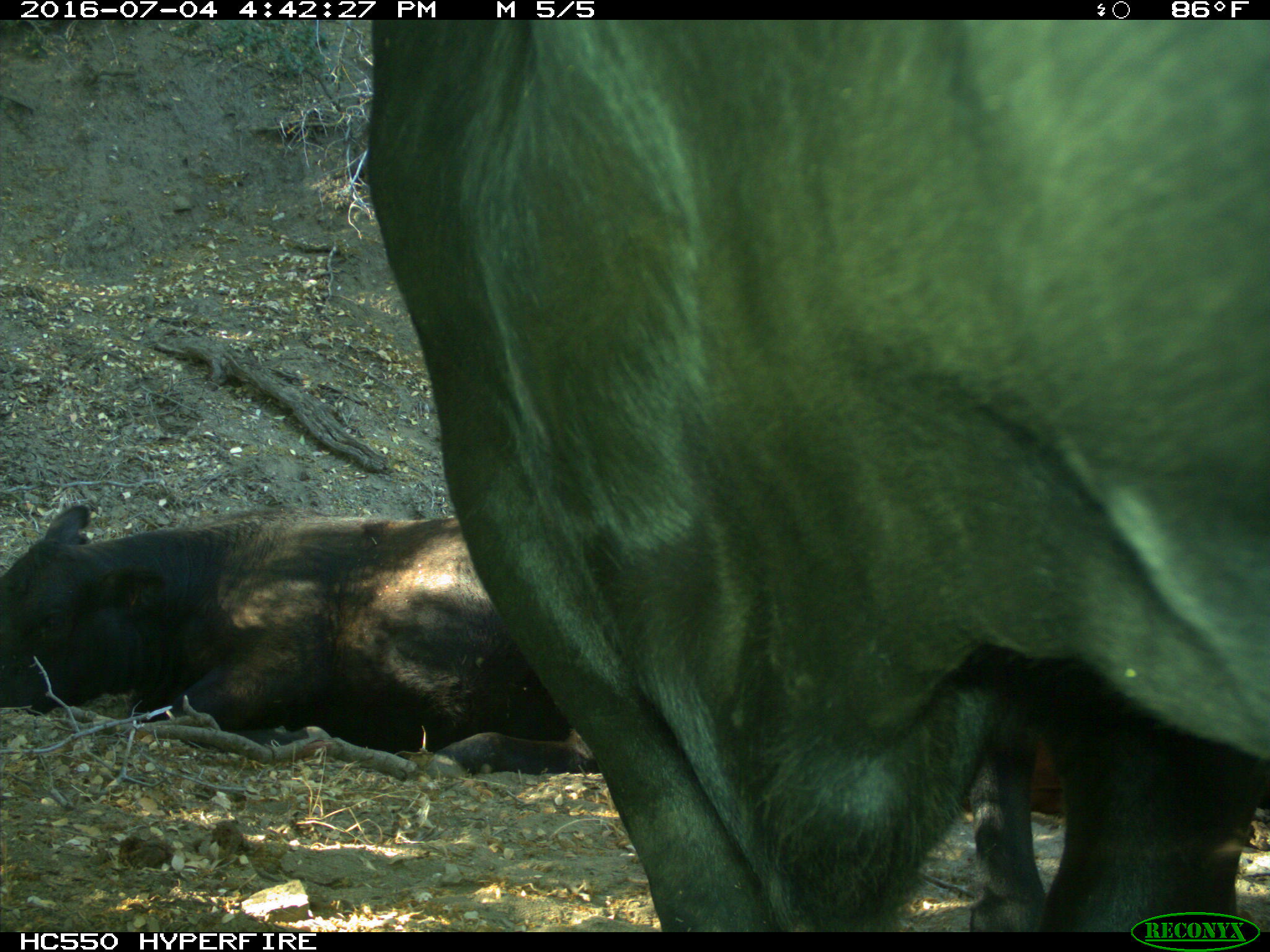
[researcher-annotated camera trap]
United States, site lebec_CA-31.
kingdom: Animalia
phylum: Chordata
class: Mammalia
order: Artiodactyla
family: Bovidae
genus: Bos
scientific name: Bos taurus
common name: domestic cow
Bos taurus (domestic cow).